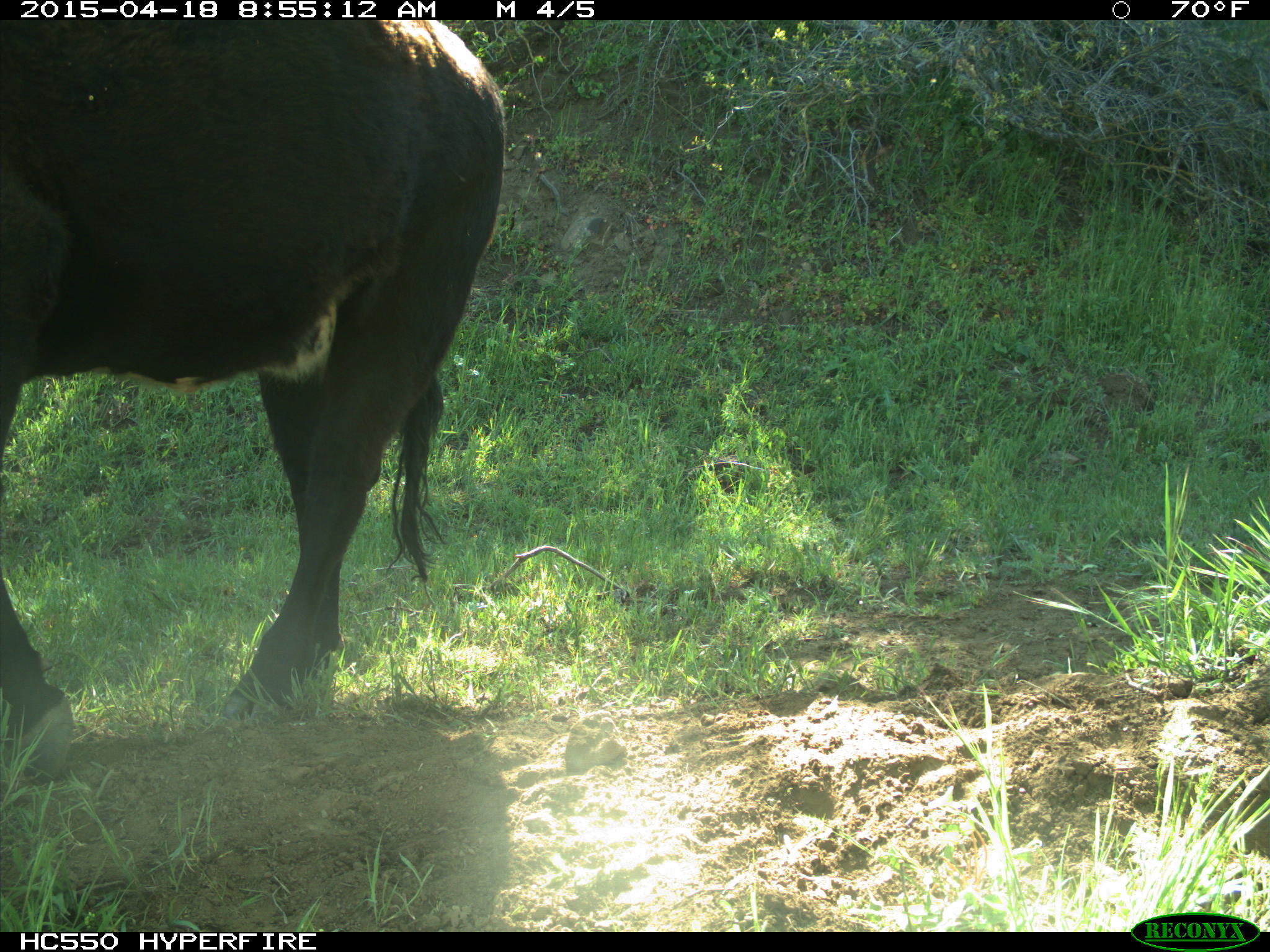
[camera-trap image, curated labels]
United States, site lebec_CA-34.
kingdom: Animalia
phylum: Chordata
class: Mammalia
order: Artiodactyla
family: Bovidae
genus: Bos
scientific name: Bos taurus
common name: domestic cow